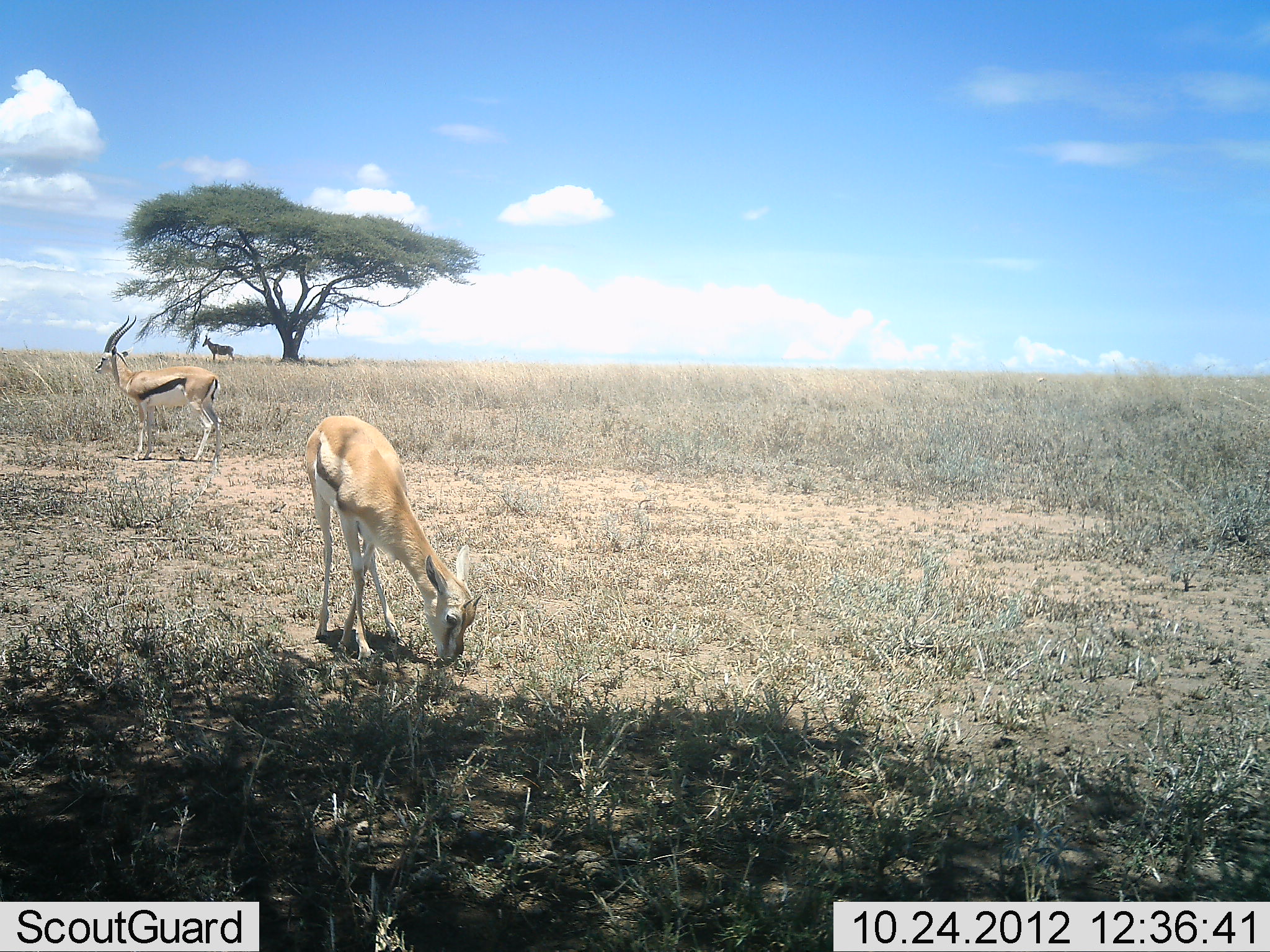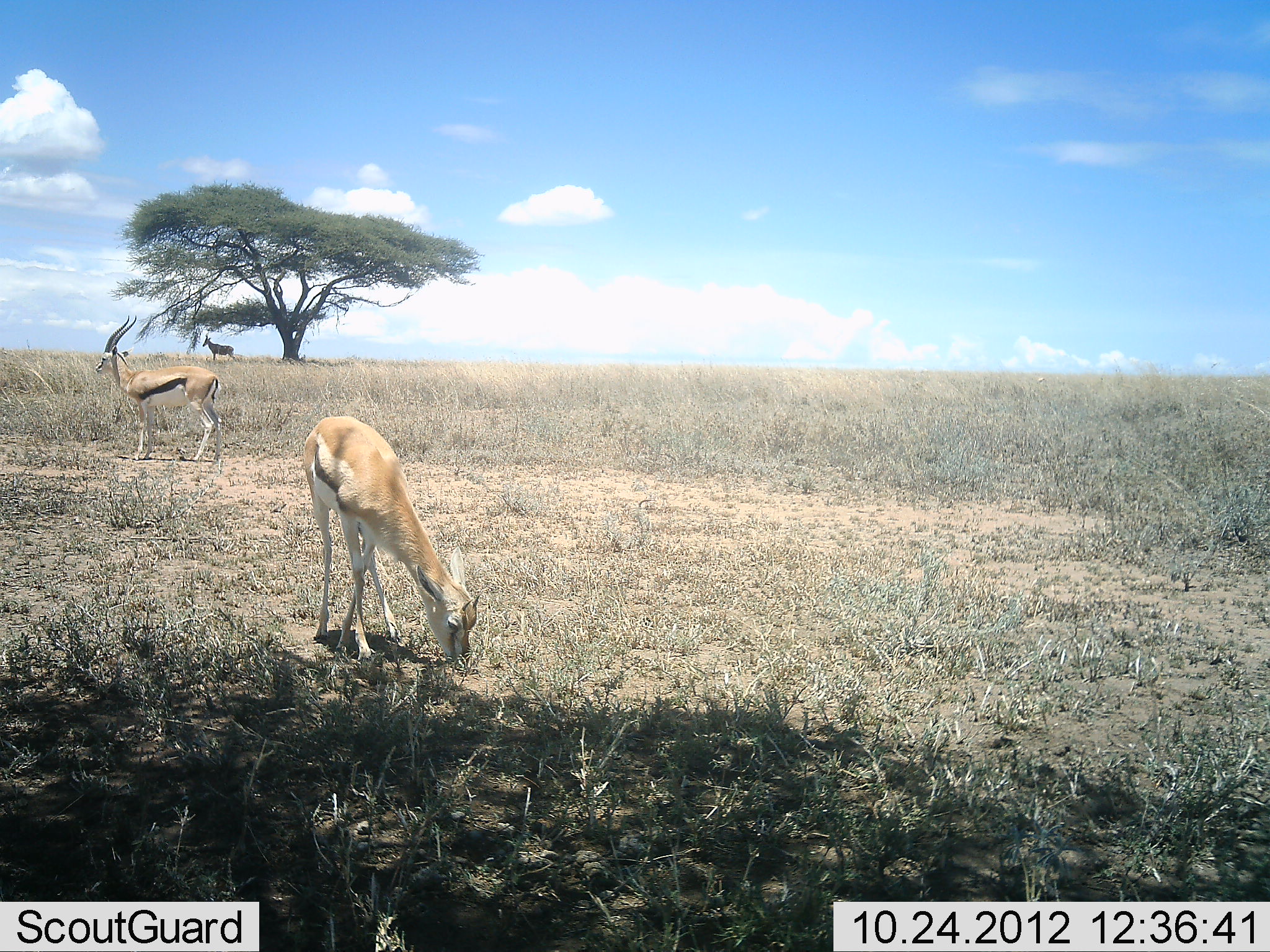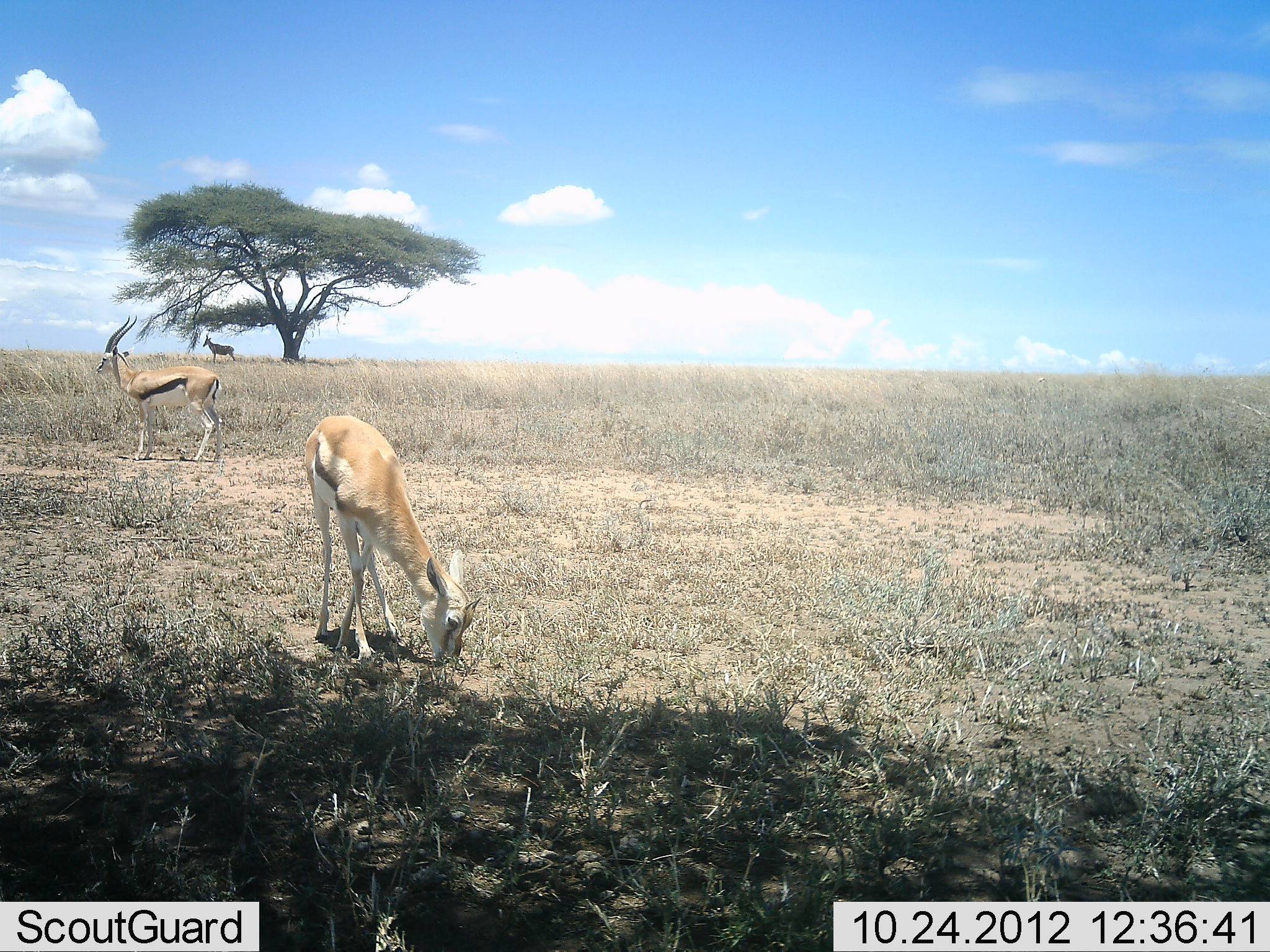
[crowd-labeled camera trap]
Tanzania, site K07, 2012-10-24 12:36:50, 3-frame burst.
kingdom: Animalia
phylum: Chordata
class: Mammalia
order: Artiodactyla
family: Bovidae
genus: Eudorcas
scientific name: Eudorcas thomsonii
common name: thomson's gazelle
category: gazellethomsons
Gazellethomsons (thomson's gazelle) (Eudorcas thomsonii), count 3. Behavior (volunteer vote fractions): standing 93%, resting 0%, moving 0%, interacting 0%. Young present (vote fraction): 0%. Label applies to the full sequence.